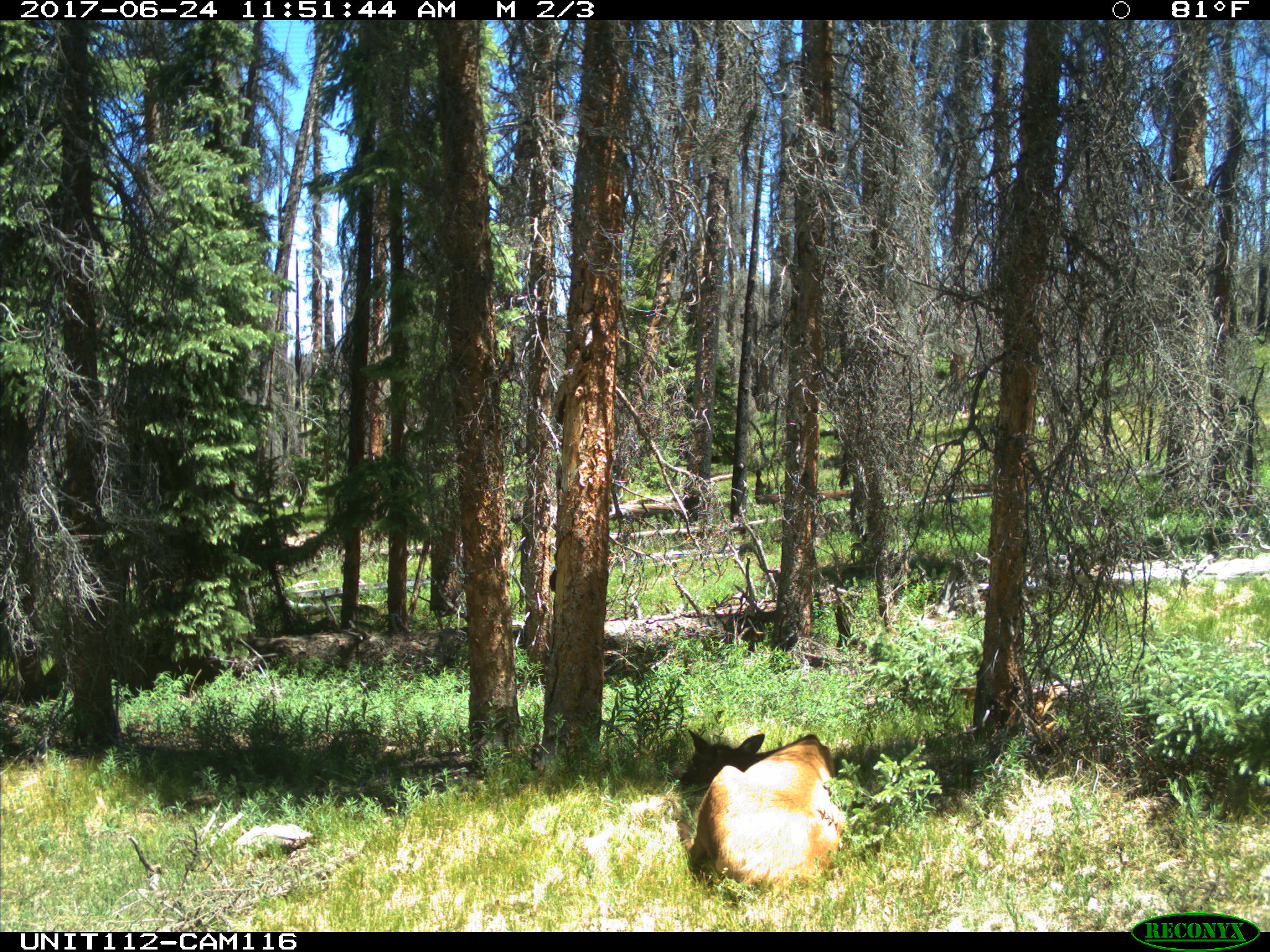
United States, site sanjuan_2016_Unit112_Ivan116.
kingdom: Animalia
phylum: Chordata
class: Mammalia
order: Artiodactyla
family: Cervidae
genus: Cervus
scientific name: Cervus elaphus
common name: red deer